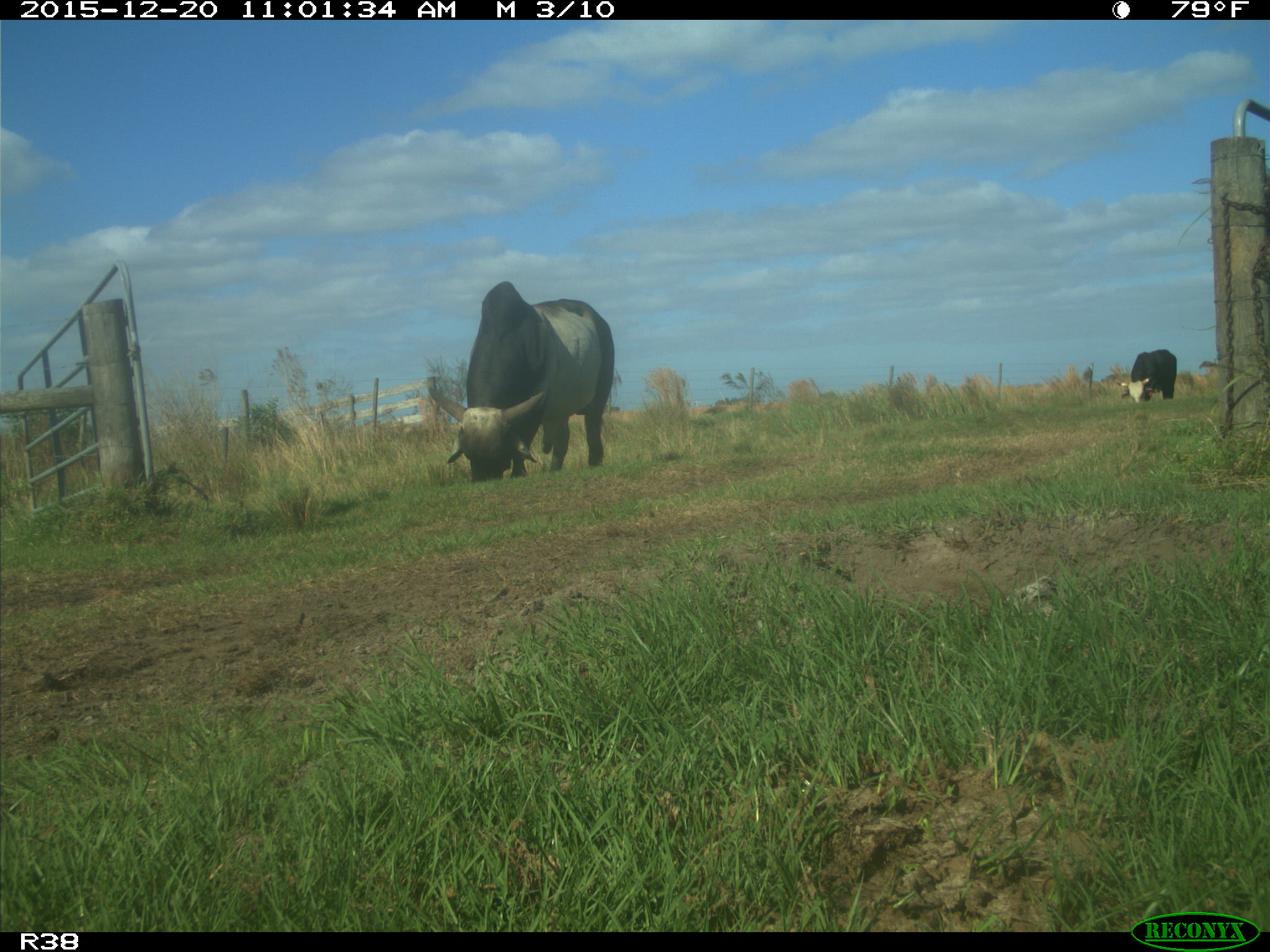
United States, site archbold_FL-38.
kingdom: Animalia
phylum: Chordata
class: Mammalia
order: Artiodactyla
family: Bovidae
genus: Bos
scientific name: Bos taurus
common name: domestic cow